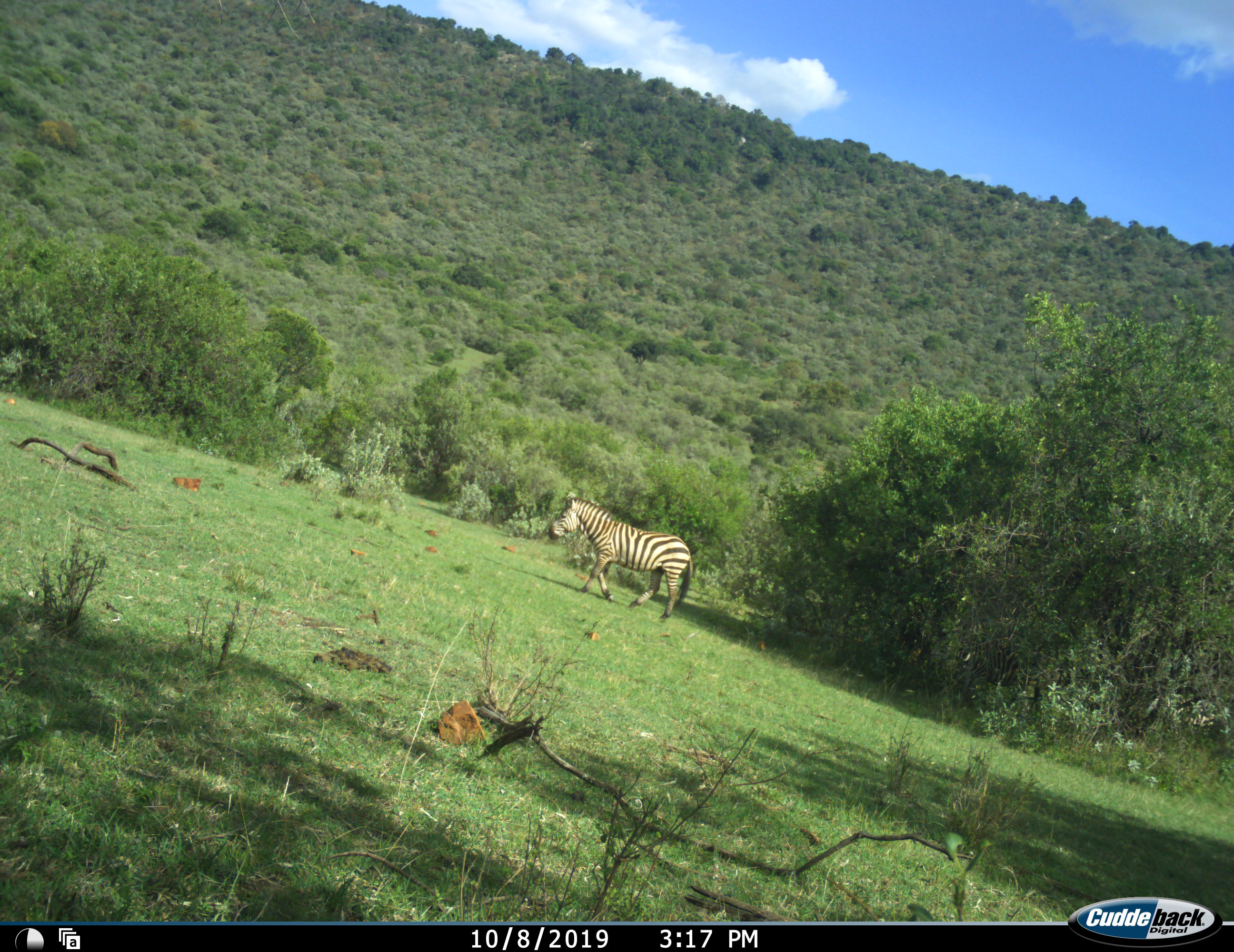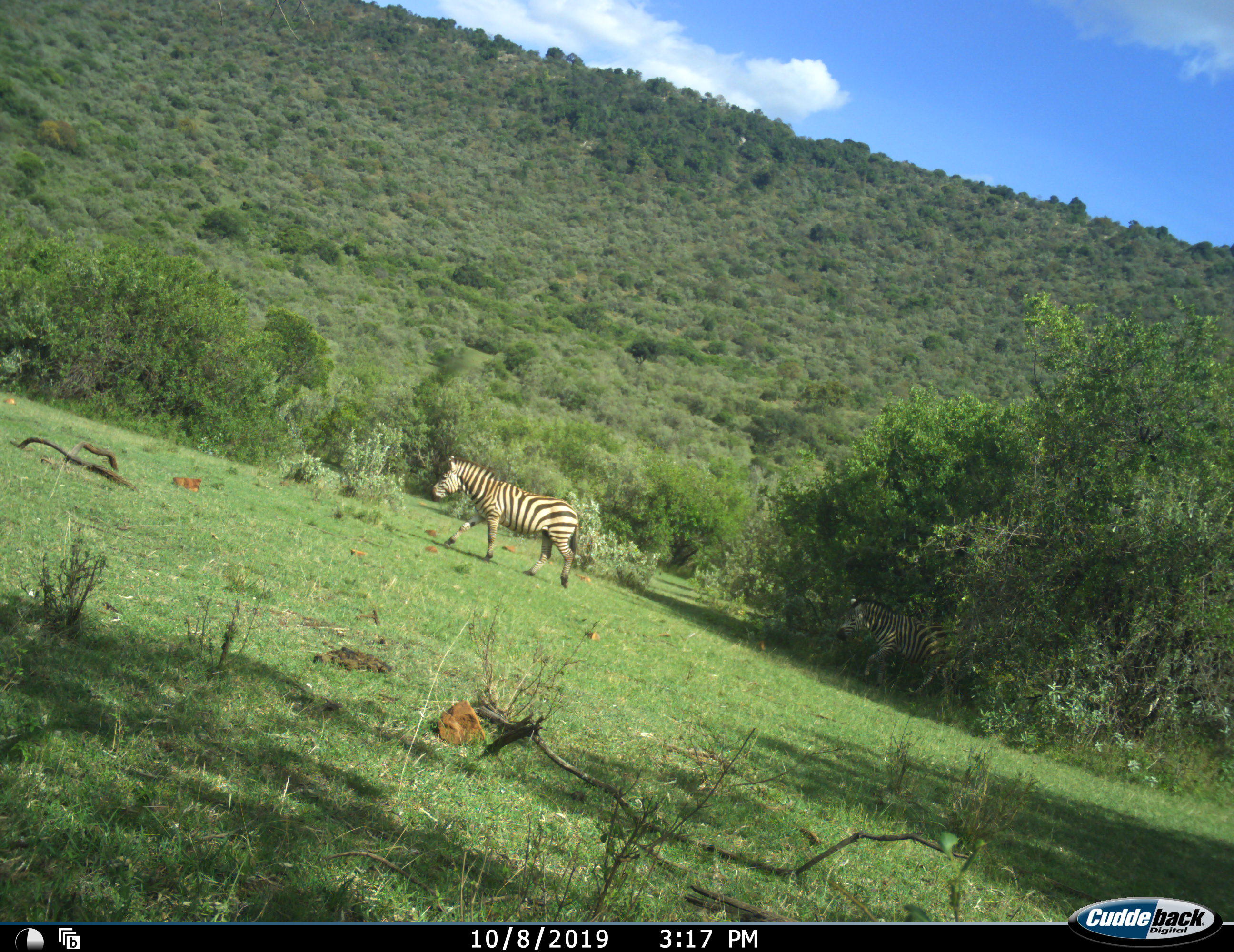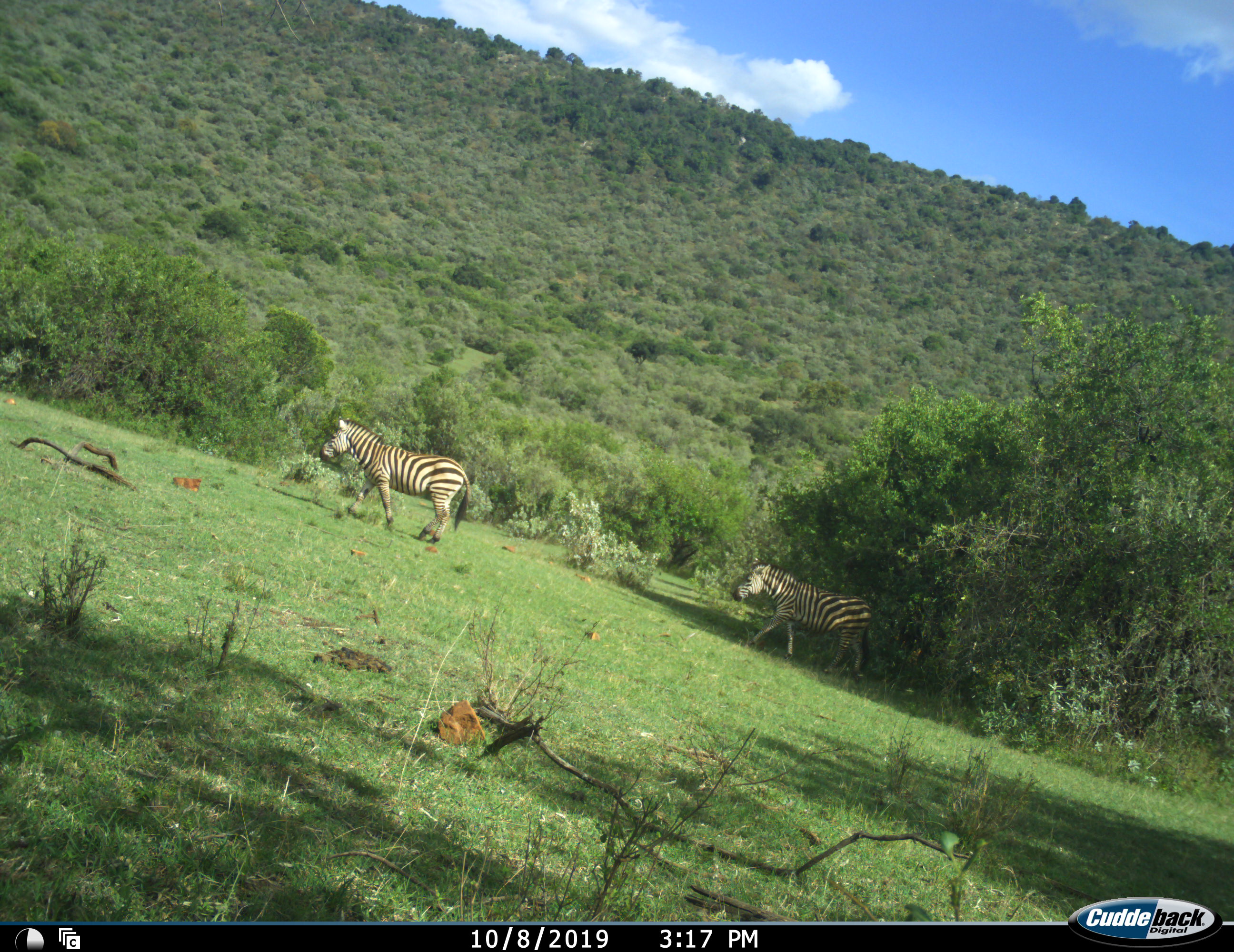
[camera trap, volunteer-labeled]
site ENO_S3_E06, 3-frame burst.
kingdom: Animalia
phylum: Chordata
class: Mammalia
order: Perissodactyla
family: Equidae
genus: Equus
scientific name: Equus quagga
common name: plains zebra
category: zebraplains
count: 2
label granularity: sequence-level